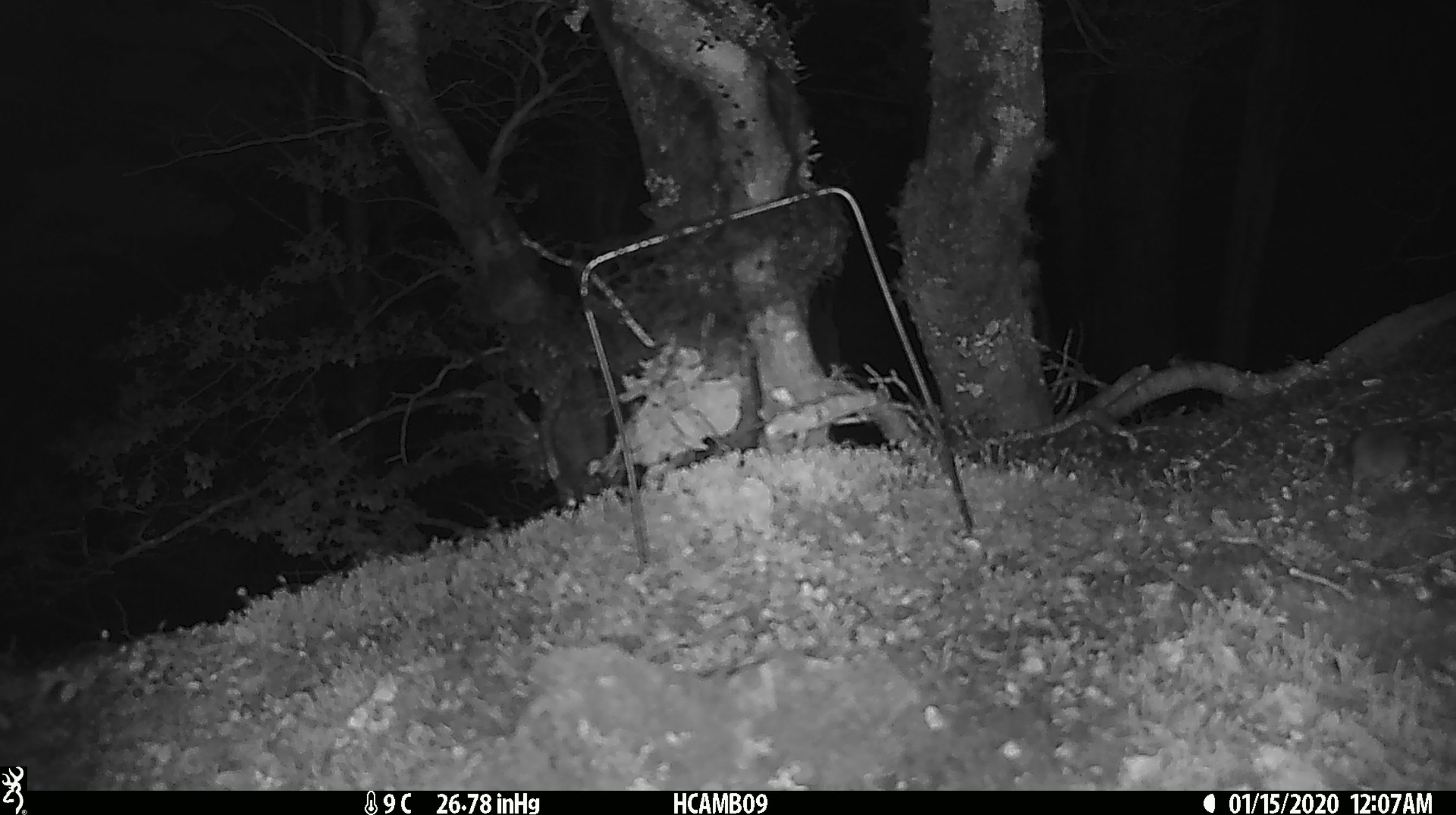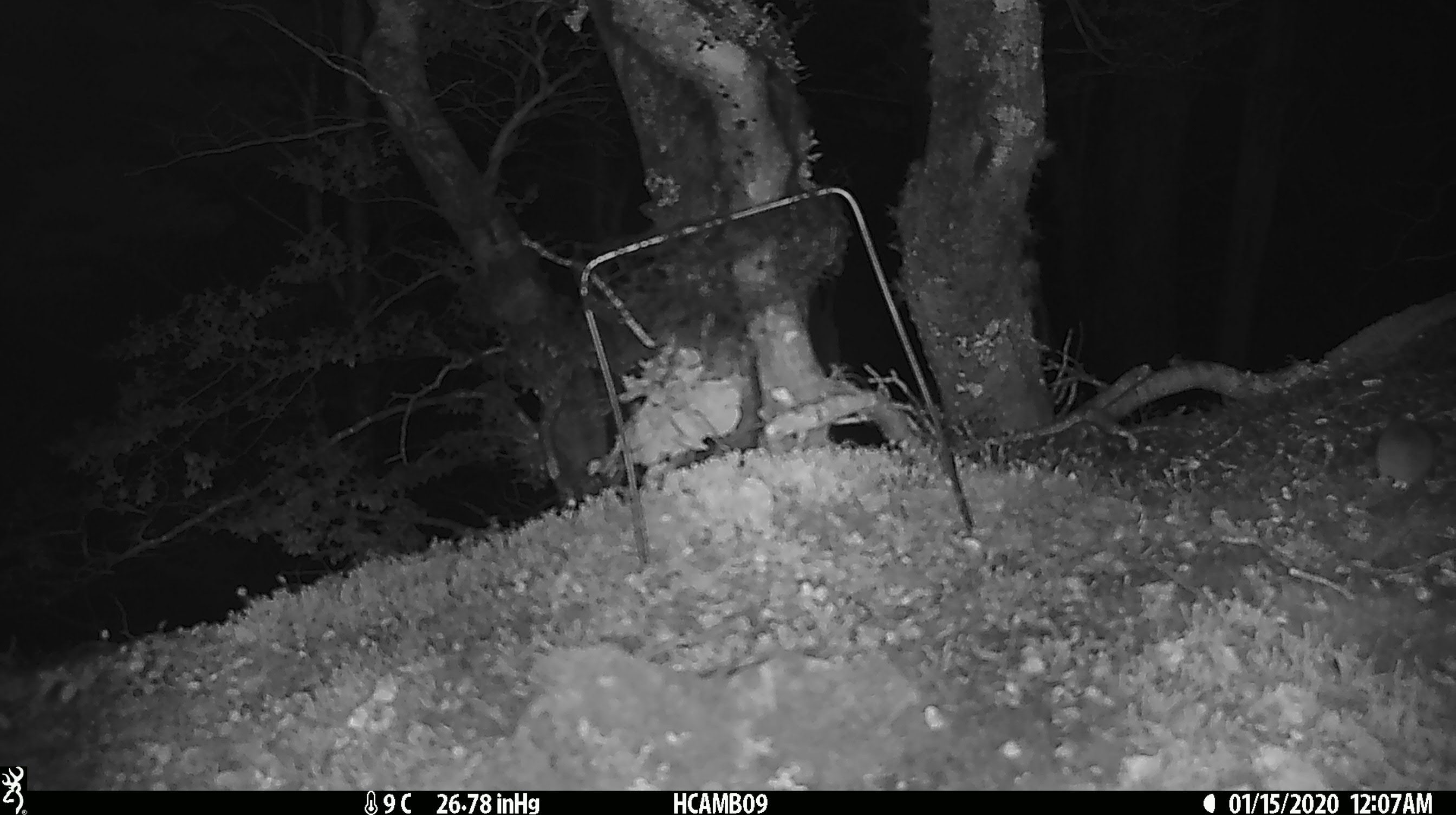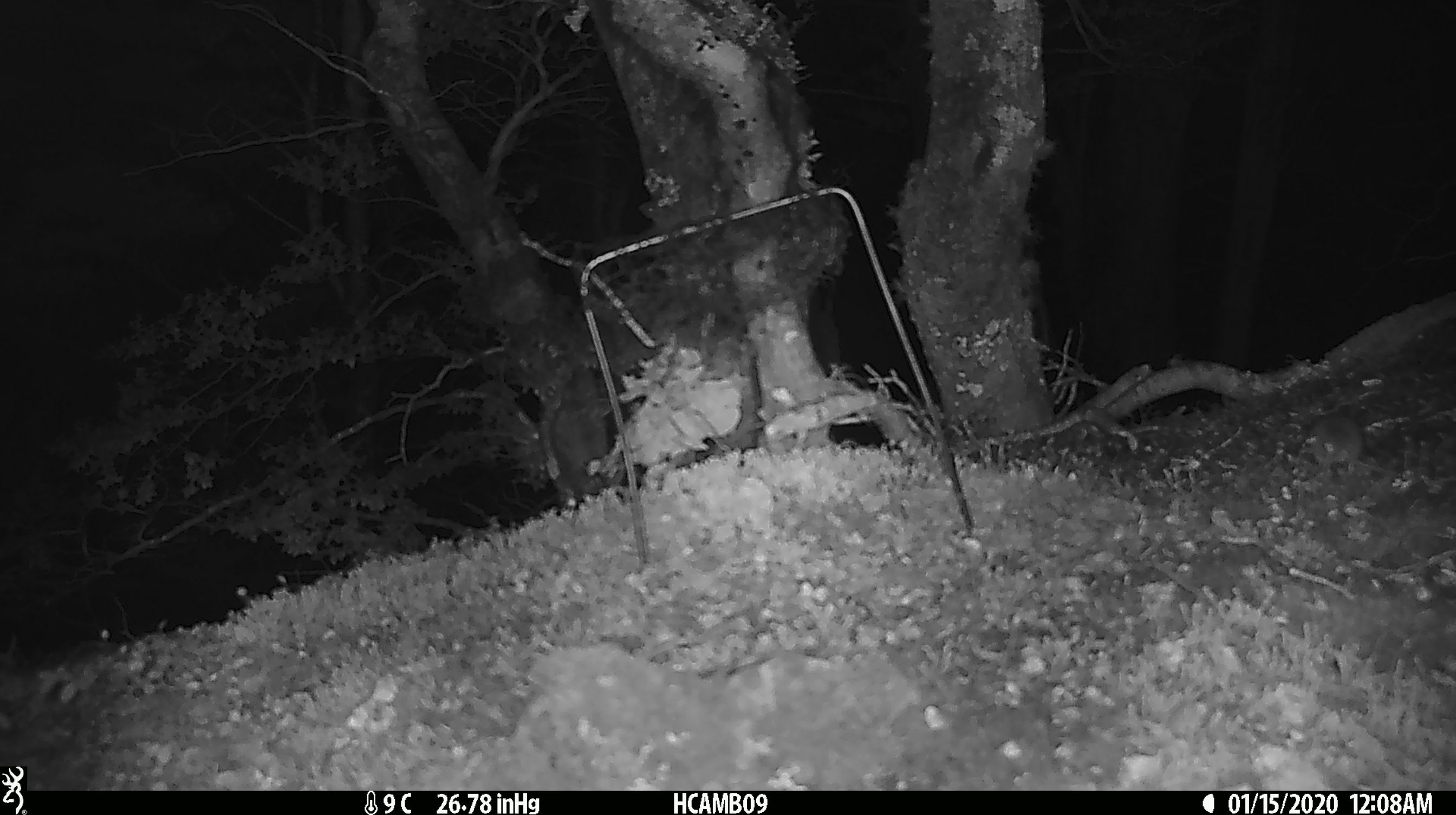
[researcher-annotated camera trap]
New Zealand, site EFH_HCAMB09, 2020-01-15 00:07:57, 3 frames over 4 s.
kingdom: Animalia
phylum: Chordata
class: Mammalia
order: Rodentia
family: Muridae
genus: Mus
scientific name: Mus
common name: mouse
Mouse (Mus).